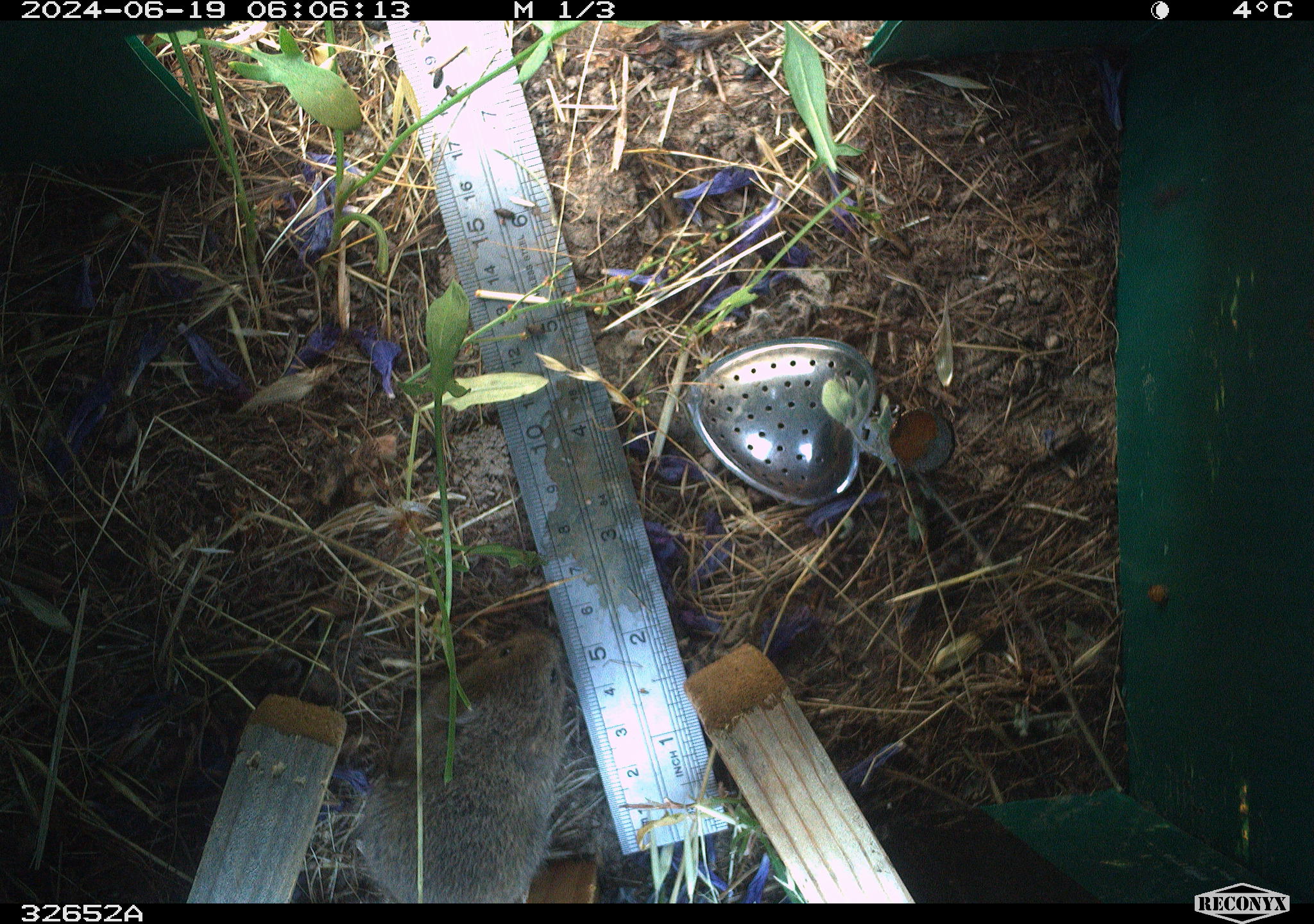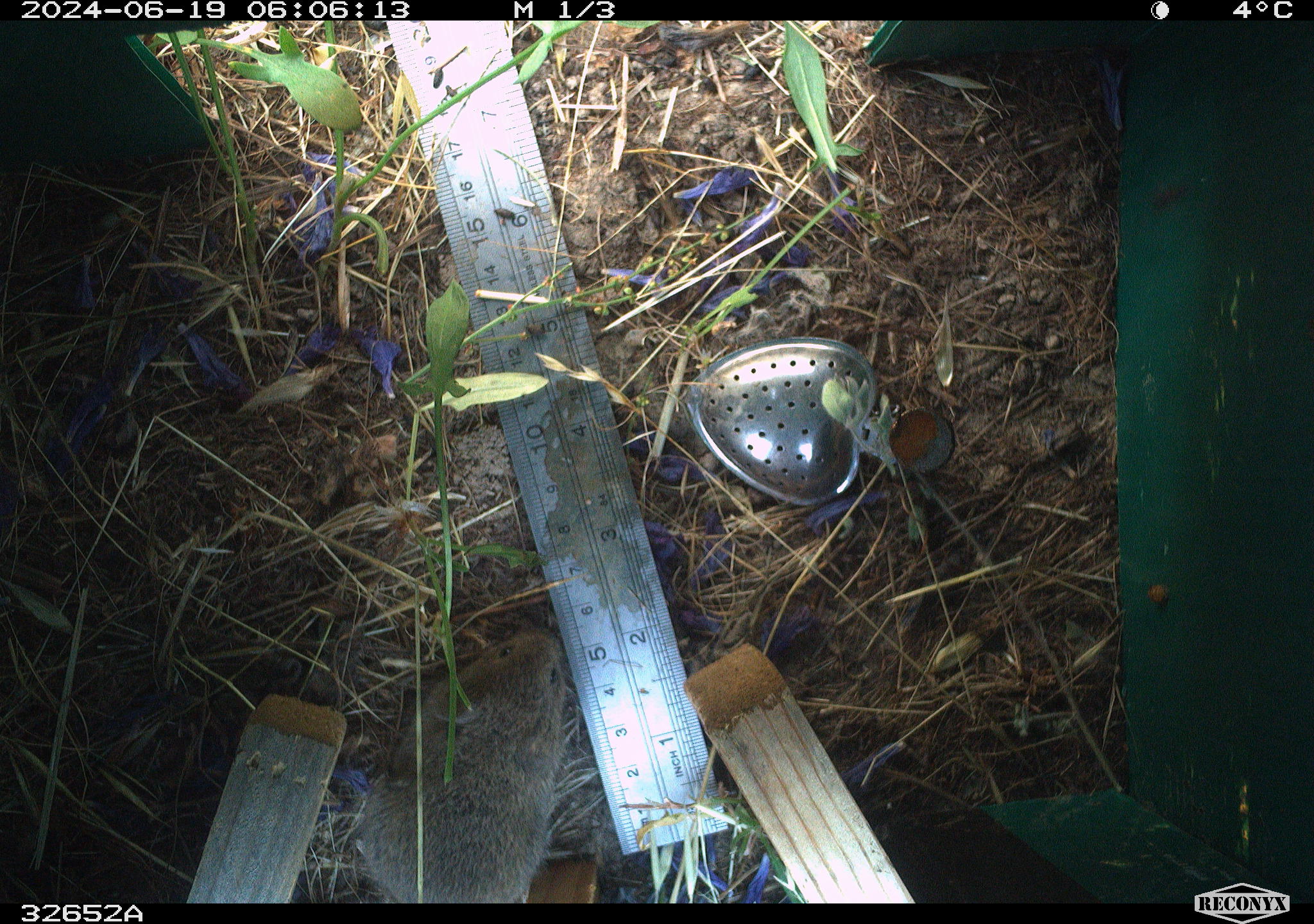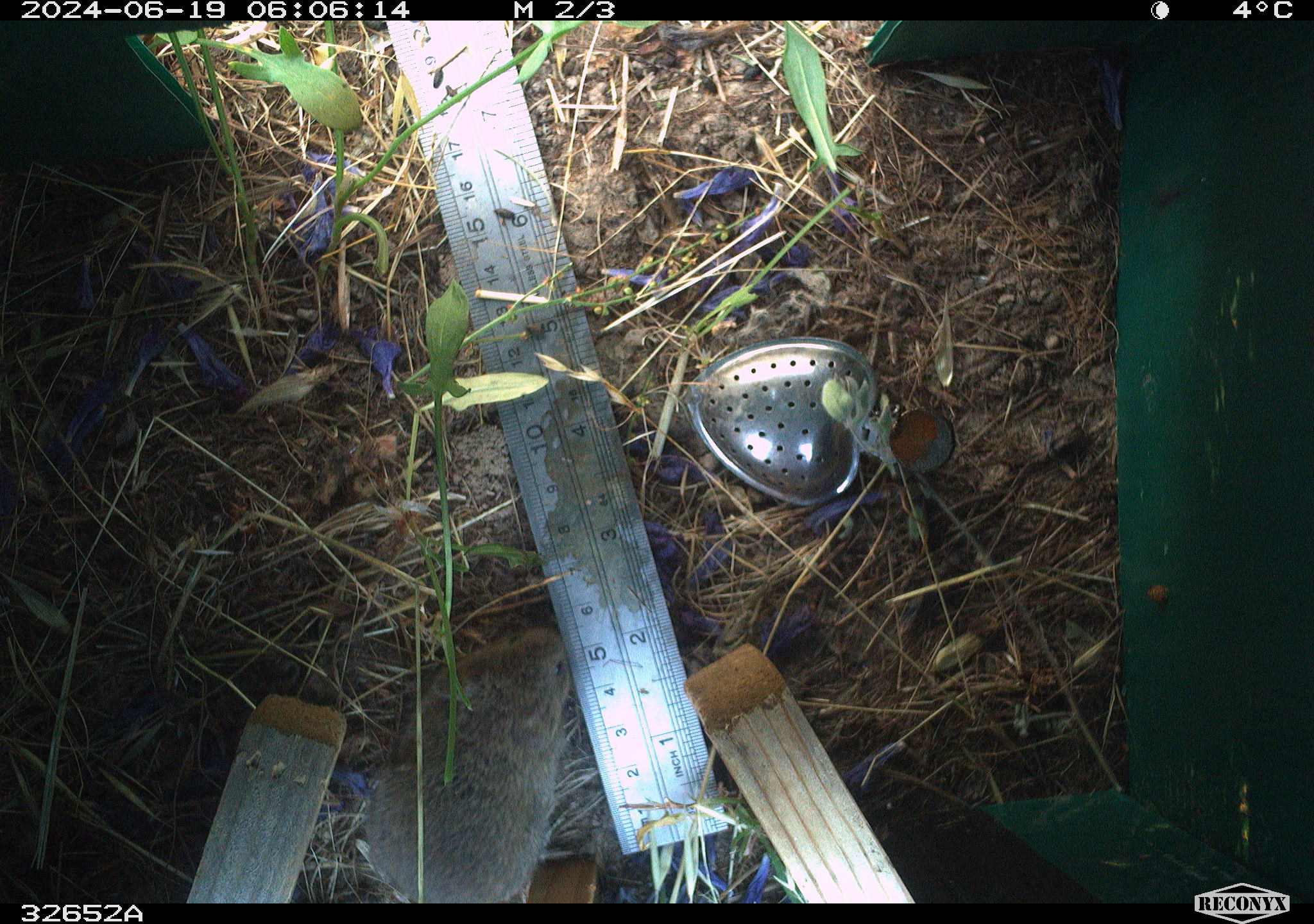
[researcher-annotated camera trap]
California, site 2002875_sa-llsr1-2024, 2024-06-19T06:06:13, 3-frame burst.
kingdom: Animalia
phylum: Chordata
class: Mammalia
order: Rodentia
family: Cricetidae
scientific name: Arvicolinae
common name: voles, lemmings, and muskrats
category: arvicolinae subfamily